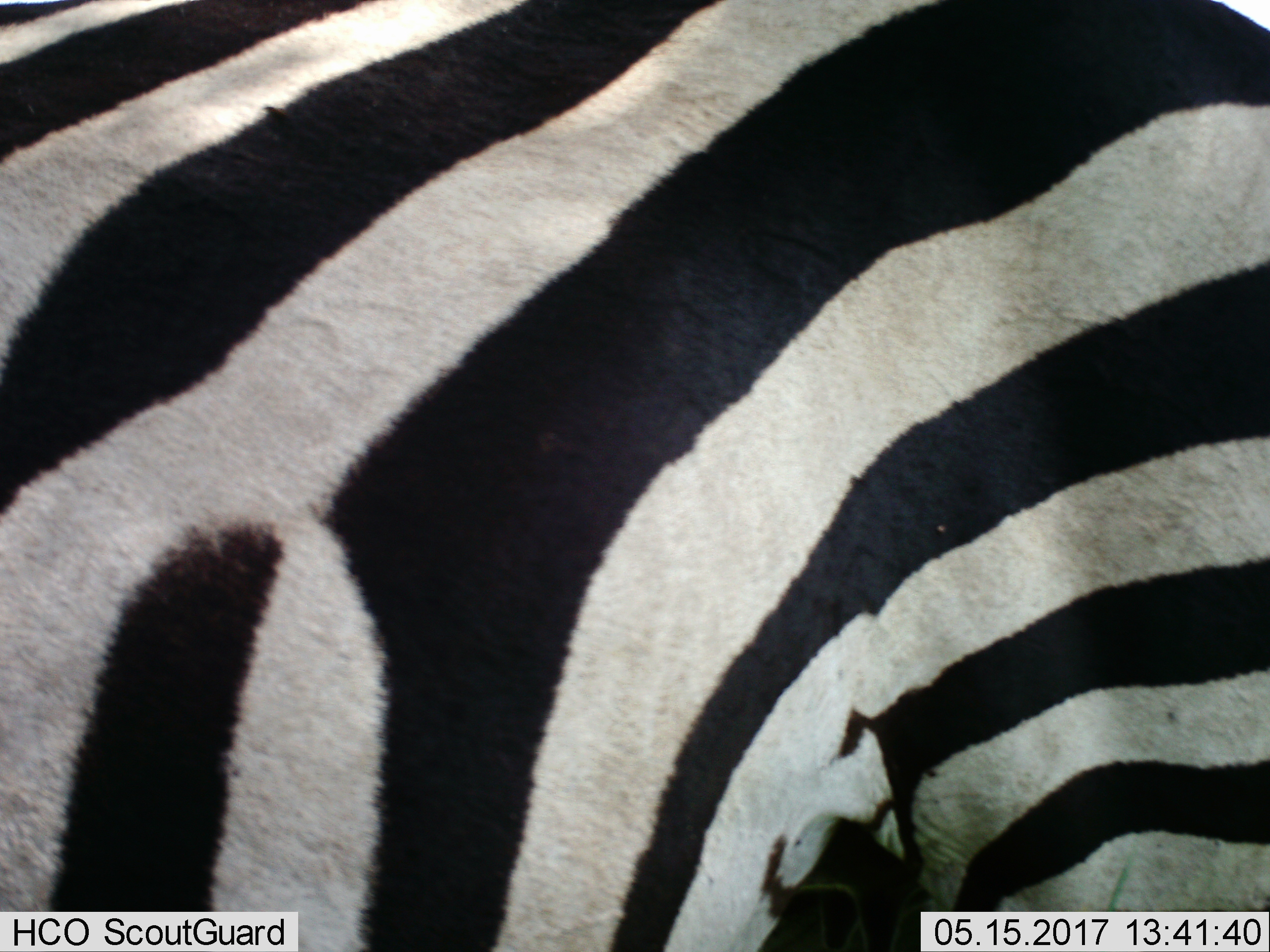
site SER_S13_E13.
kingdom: Animalia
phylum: Chordata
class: Mammalia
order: Perissodactyla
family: Equidae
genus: Equus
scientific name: Equus quagga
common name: plains zebra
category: zebraplains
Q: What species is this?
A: Zebraplains (plains zebra) (Equus quagga).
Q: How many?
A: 1.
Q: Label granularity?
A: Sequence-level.